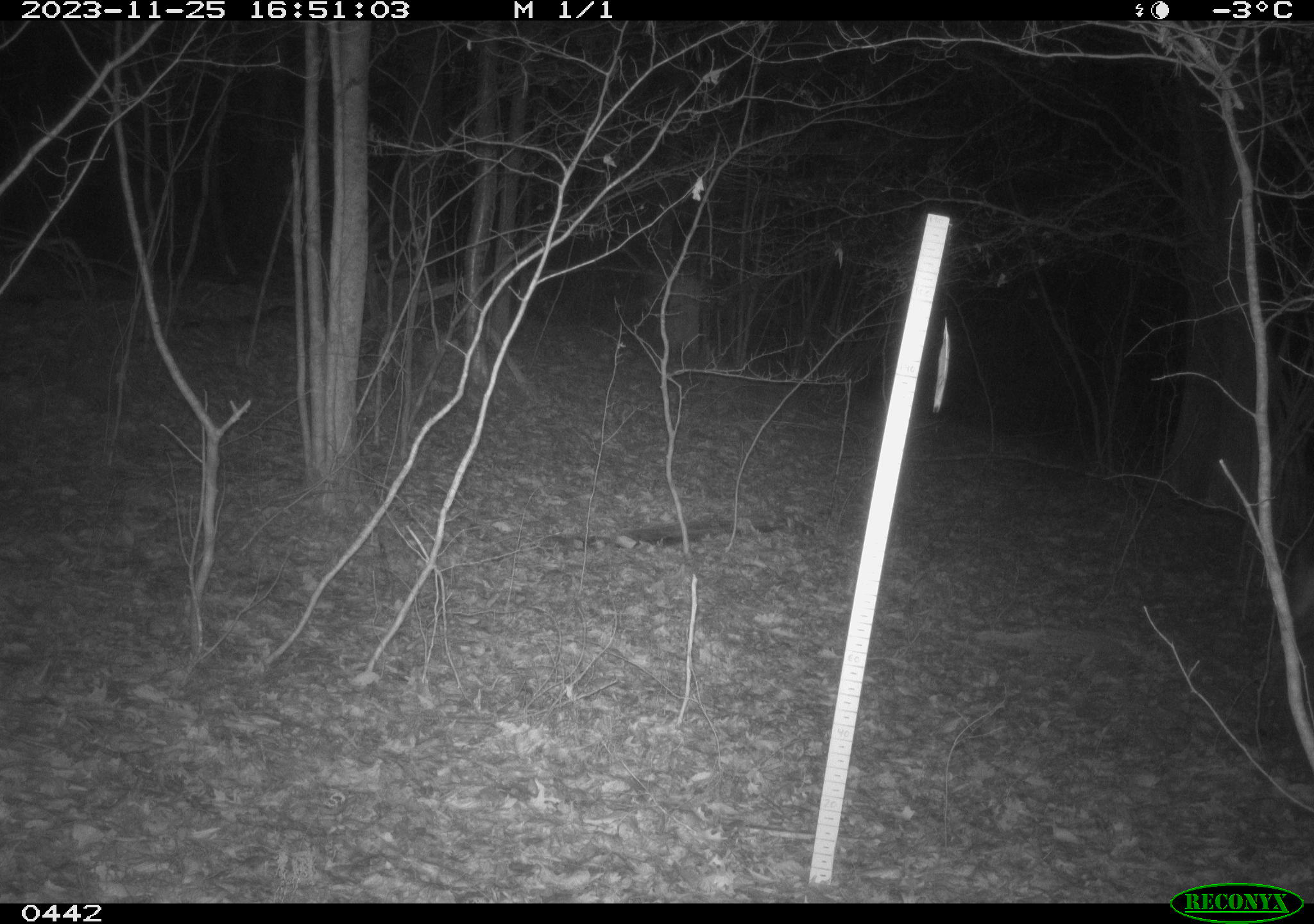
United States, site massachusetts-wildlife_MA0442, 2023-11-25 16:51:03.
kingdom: Animalia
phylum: Chordata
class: Mammalia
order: Artiodactyla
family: Cervidae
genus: Odocoileus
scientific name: Odocoileus virginianus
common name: white-tailed deer